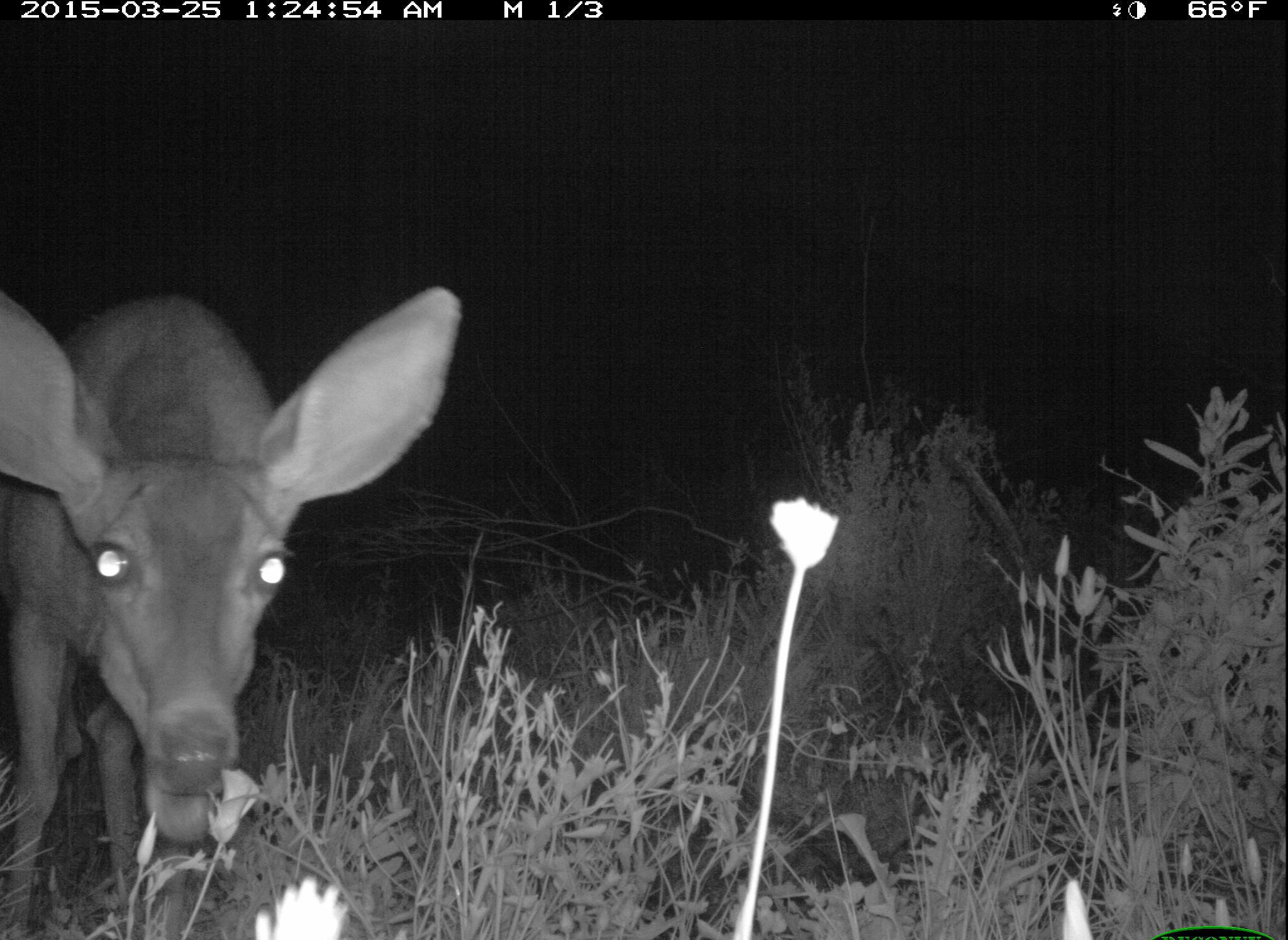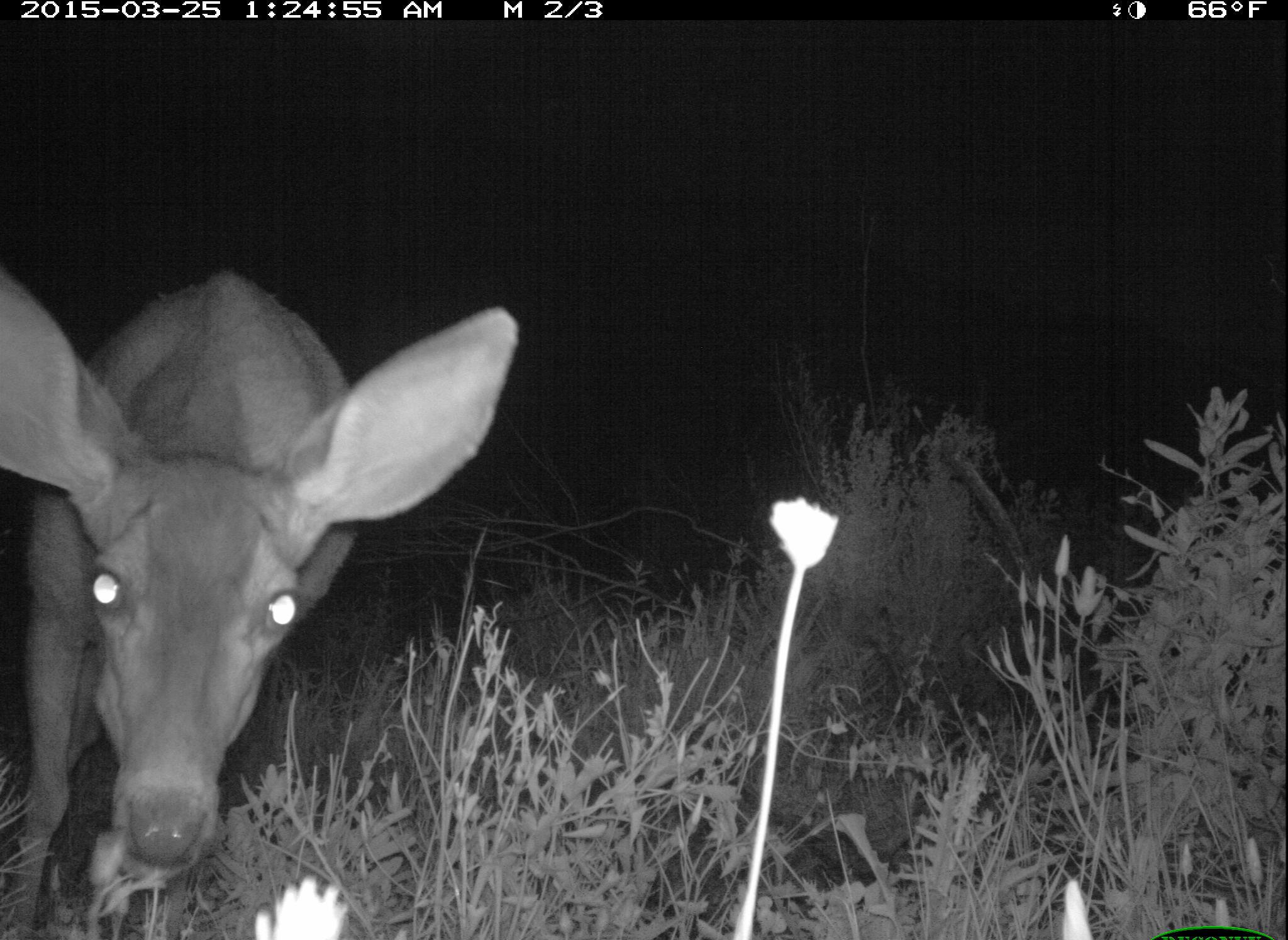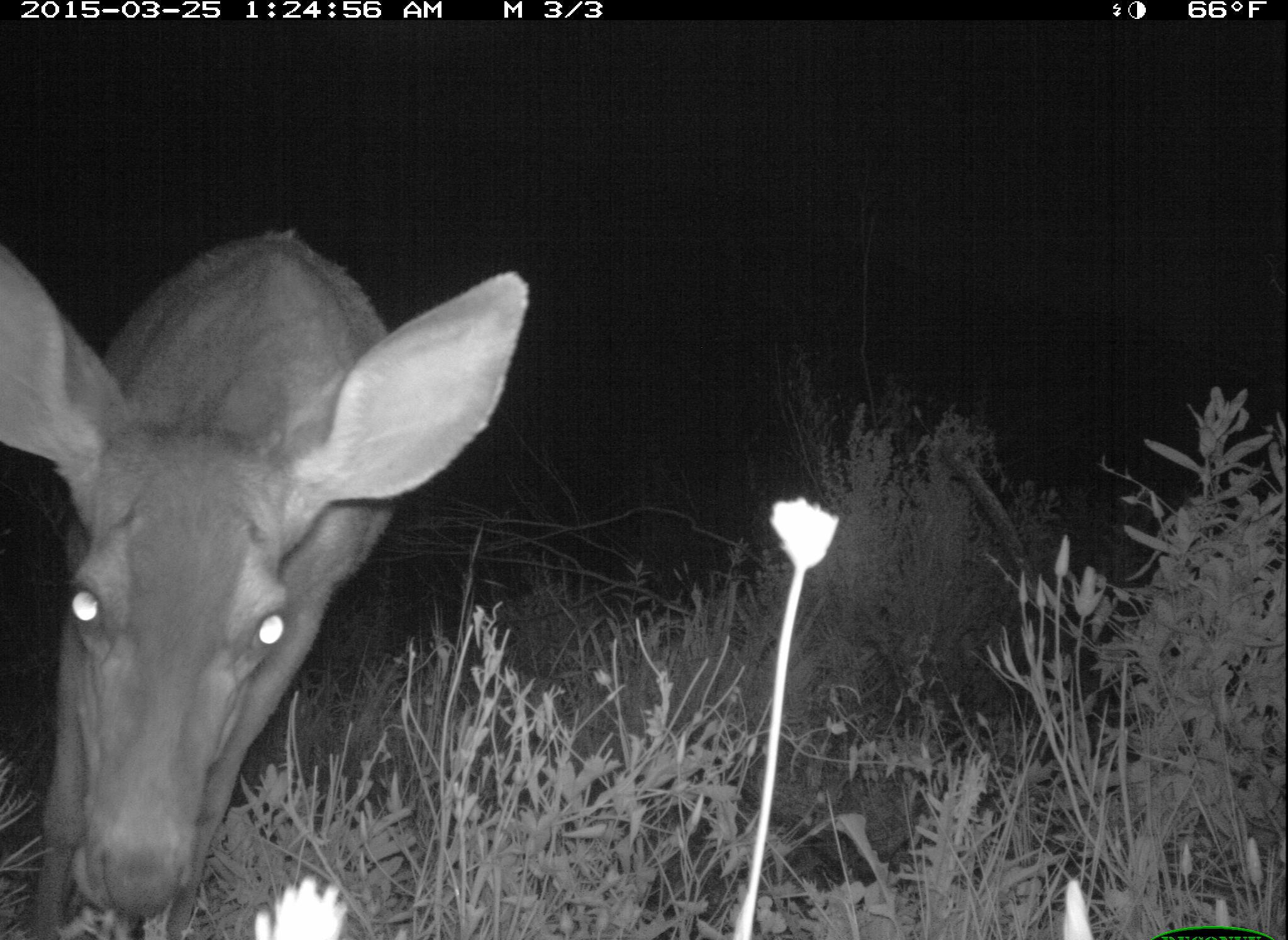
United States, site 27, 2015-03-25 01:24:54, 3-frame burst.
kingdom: Animalia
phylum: Chordata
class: Mammalia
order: Artiodactyla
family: Cervidae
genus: Odocoileus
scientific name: Odocoileus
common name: deer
Deer (Odocoileus).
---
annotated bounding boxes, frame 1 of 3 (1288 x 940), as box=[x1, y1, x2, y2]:
deer: box=[0, 283, 463, 938]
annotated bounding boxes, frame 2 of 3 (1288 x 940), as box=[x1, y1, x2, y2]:
deer: box=[2, 267, 517, 937]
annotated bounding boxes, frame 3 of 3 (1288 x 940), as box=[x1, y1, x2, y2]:
deer: box=[2, 230, 528, 938]